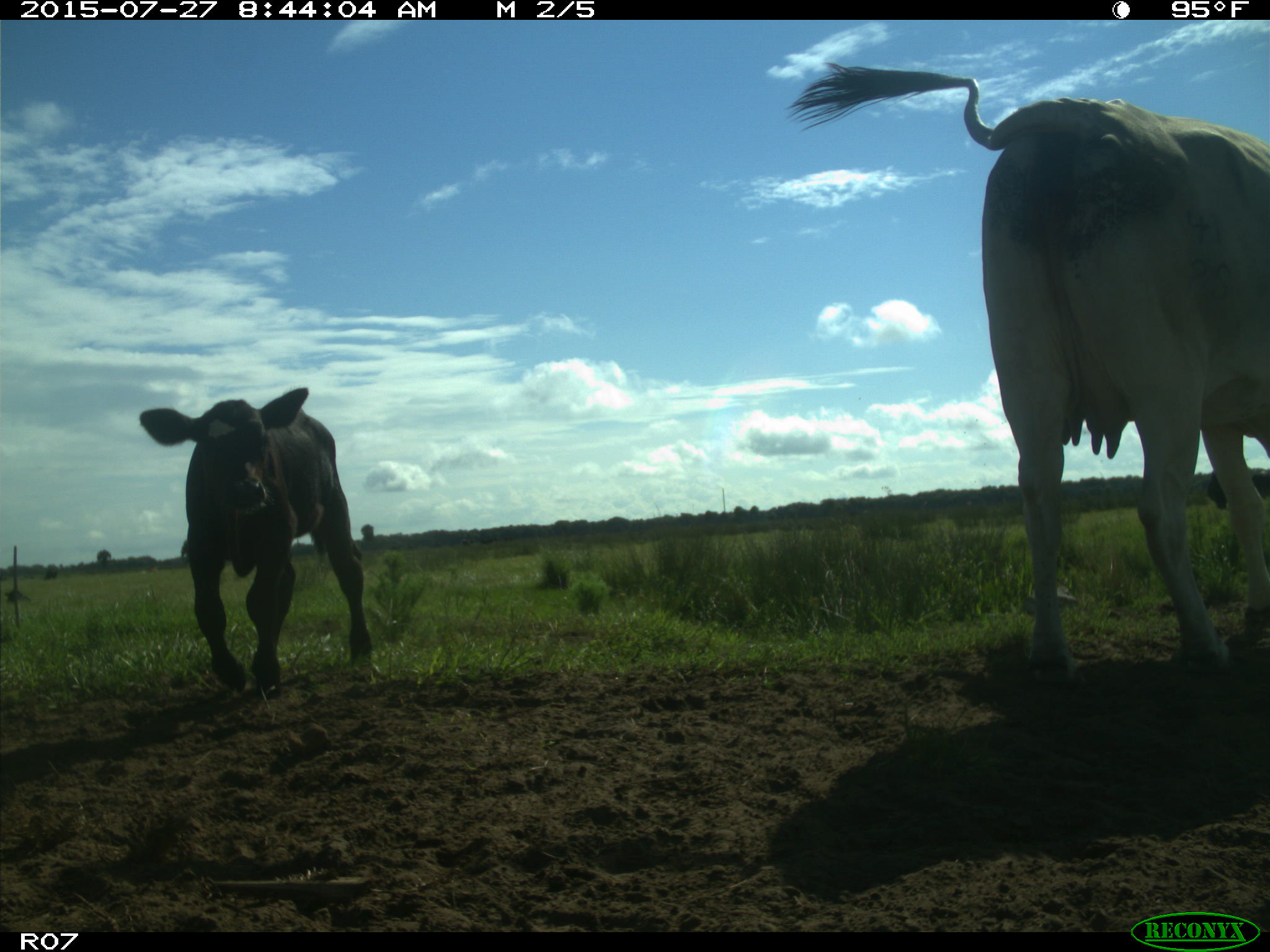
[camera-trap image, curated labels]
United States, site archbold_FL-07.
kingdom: Animalia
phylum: Chordata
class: Mammalia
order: Artiodactyla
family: Bovidae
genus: Bos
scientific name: Bos taurus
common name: domestic cow